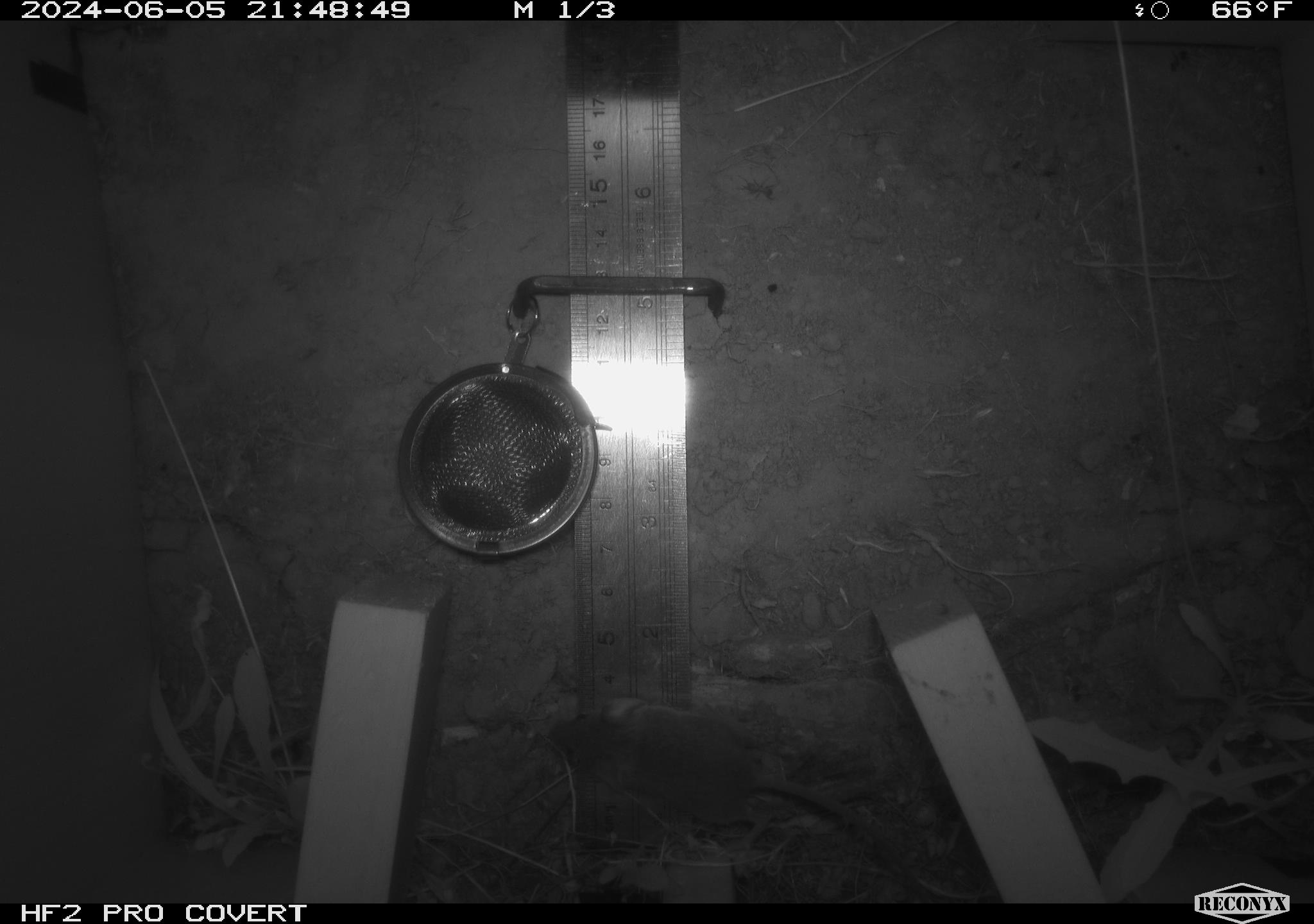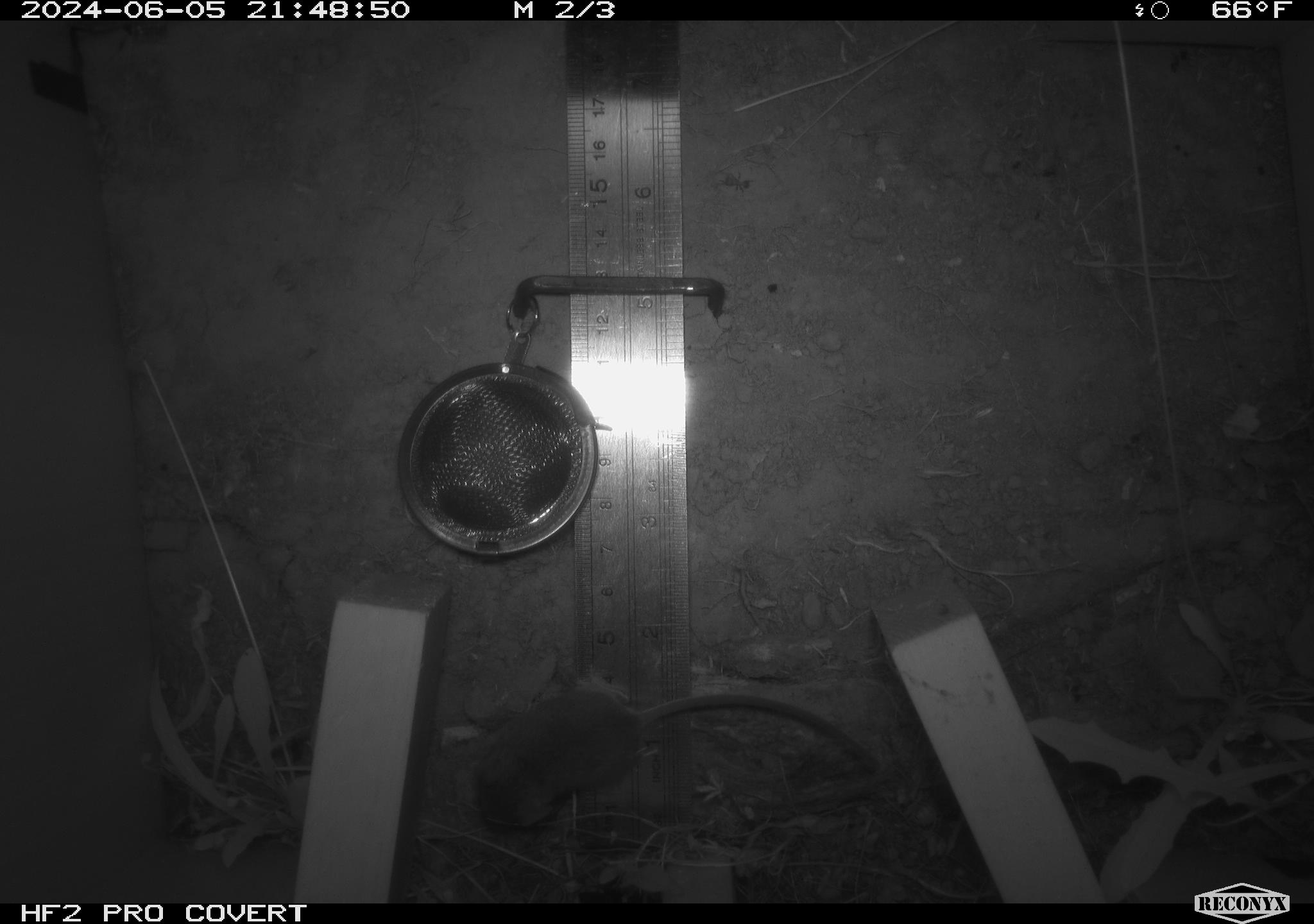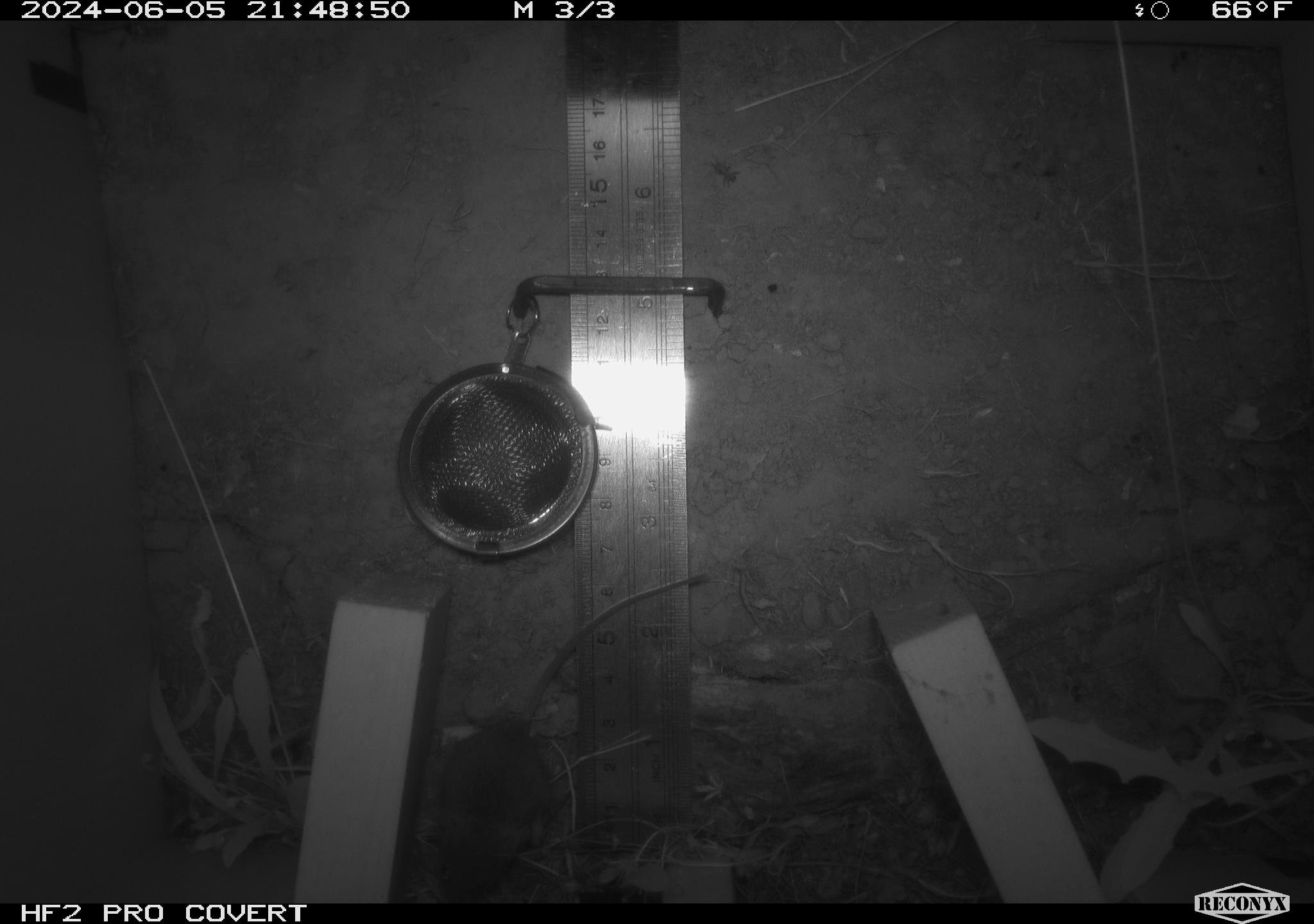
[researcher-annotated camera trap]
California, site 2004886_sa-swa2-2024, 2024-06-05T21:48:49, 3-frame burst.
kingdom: Animalia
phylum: Chordata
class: Mammalia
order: Rodentia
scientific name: Rodentia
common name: mouse species